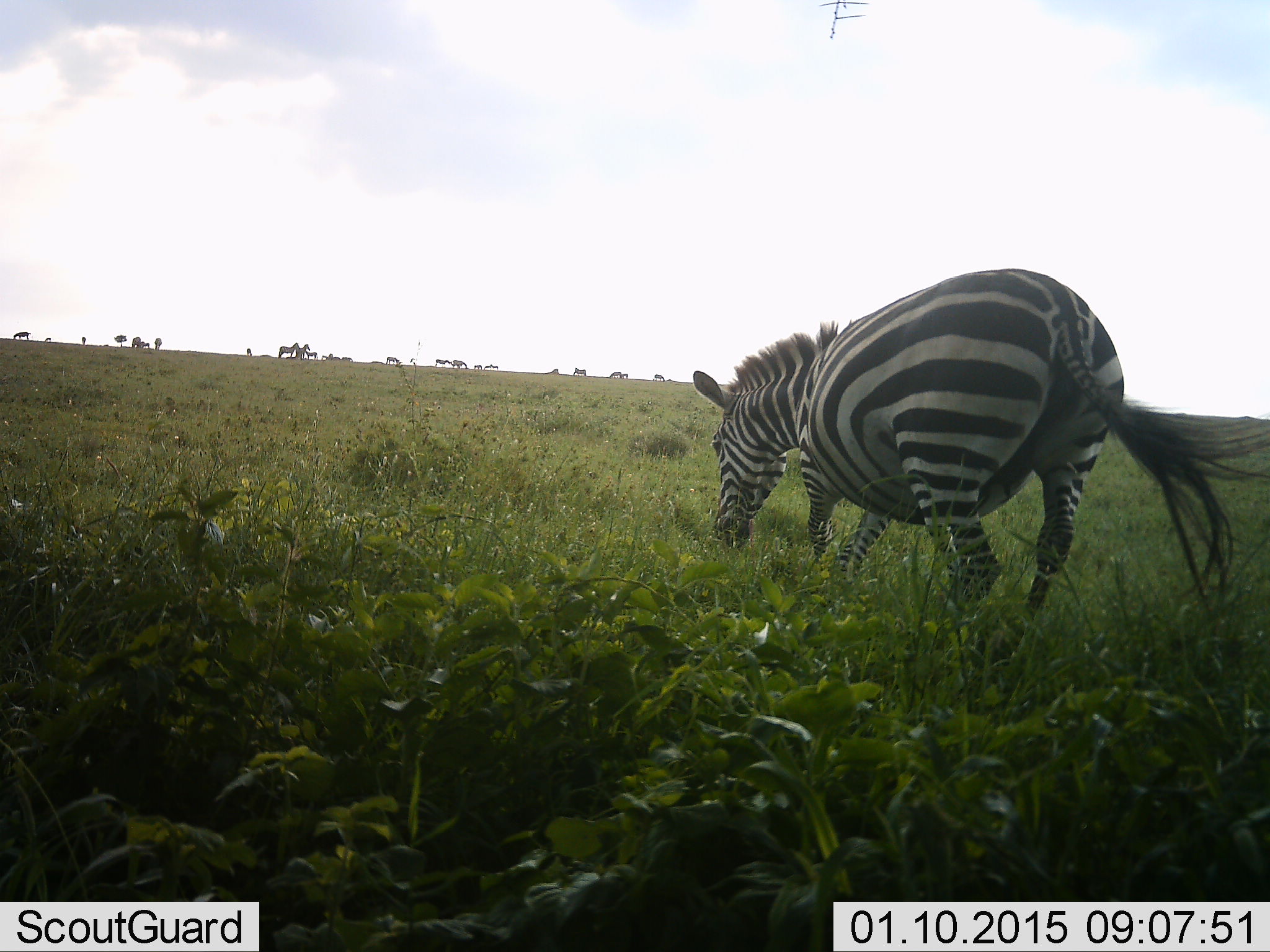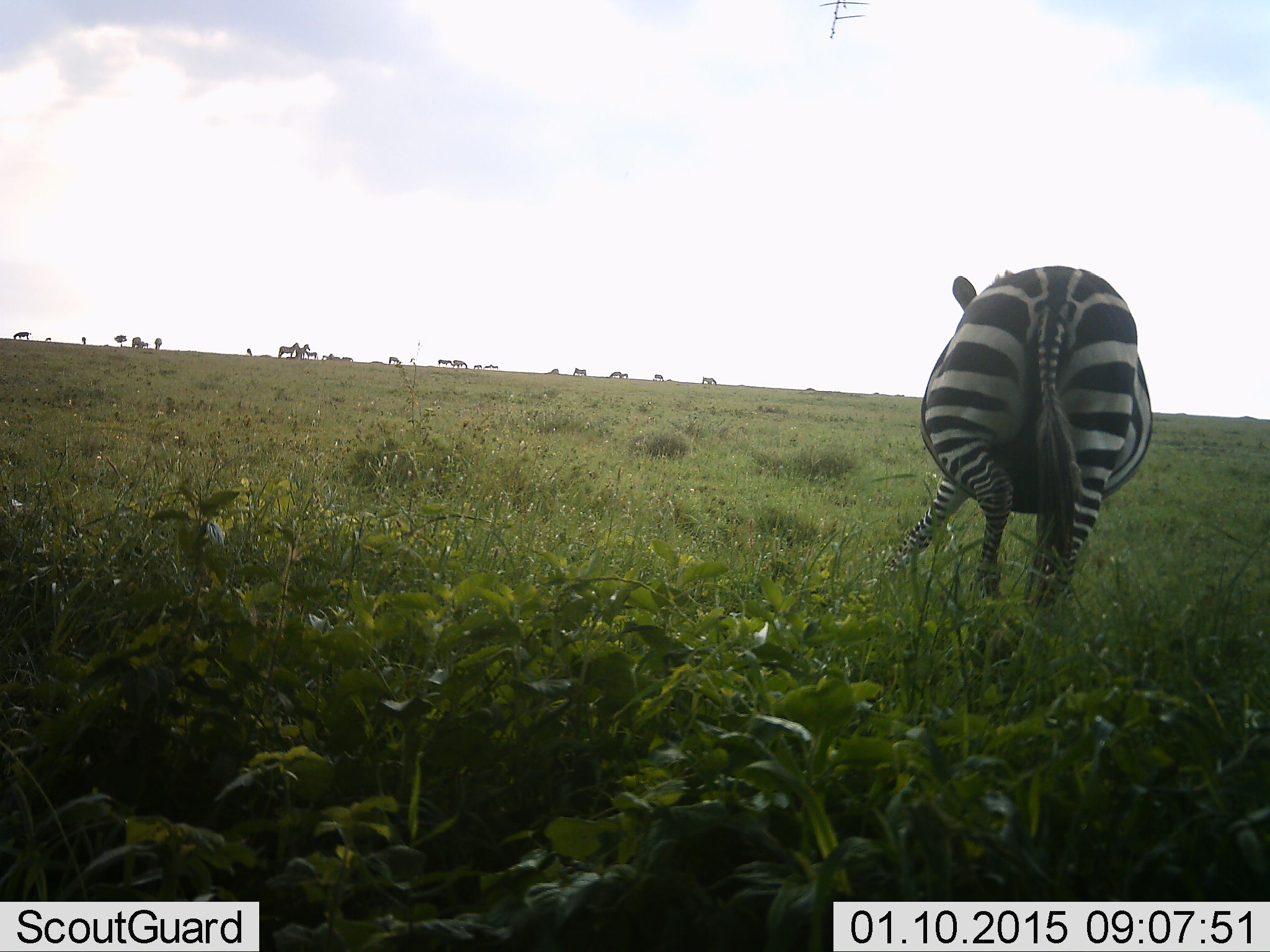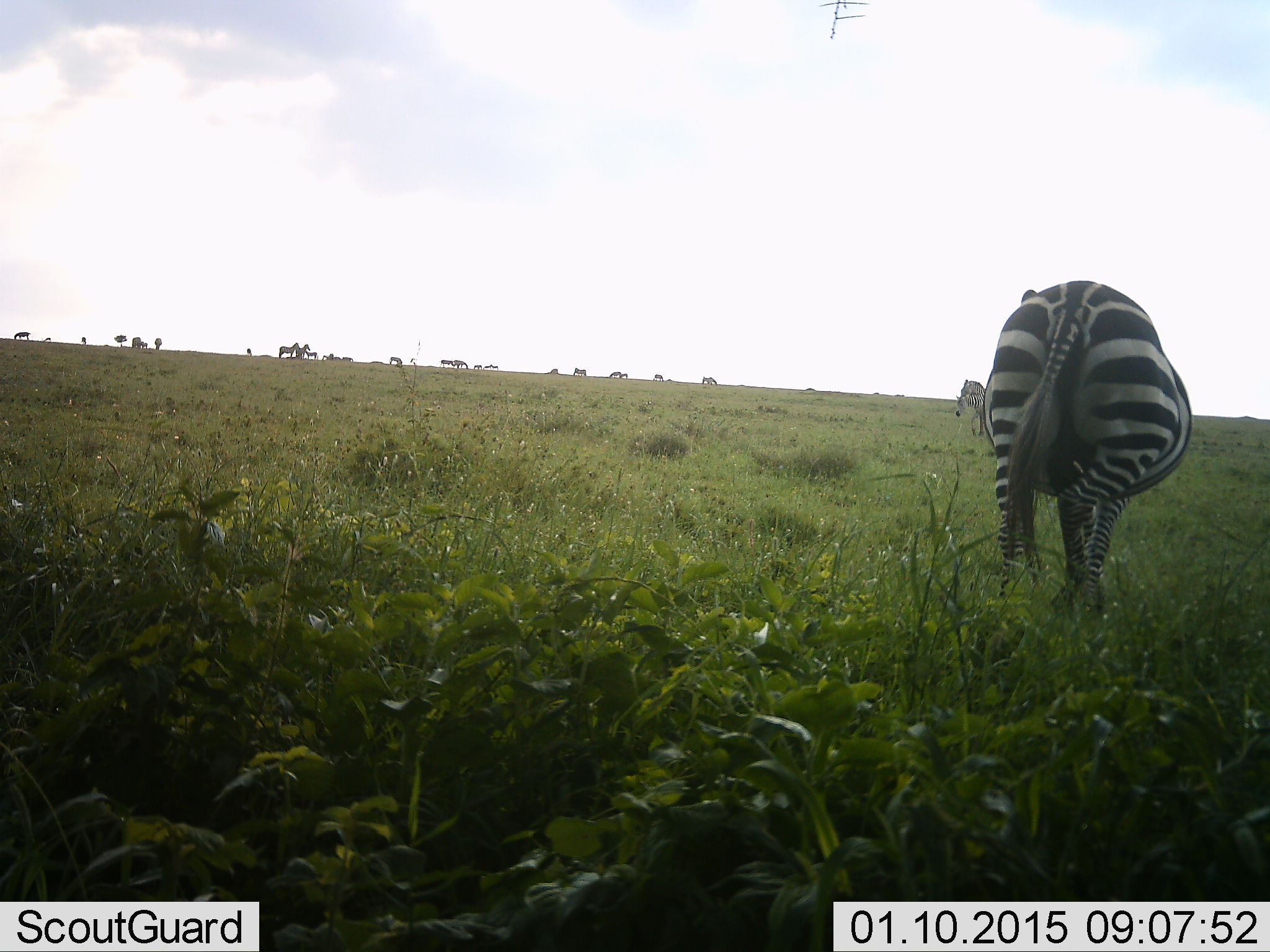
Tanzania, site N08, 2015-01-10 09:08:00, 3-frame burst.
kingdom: Animalia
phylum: Chordata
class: Mammalia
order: Perissodactyla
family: Equidae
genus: Equus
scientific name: Equus quagga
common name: plains zebra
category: zebra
Zebra (plains zebra) (Equus quagga), count 2. Behavior (volunteer vote fractions): standing 40%, resting 0%, moving 50%, interacting 0%. Young present (vote fraction): 10%. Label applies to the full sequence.